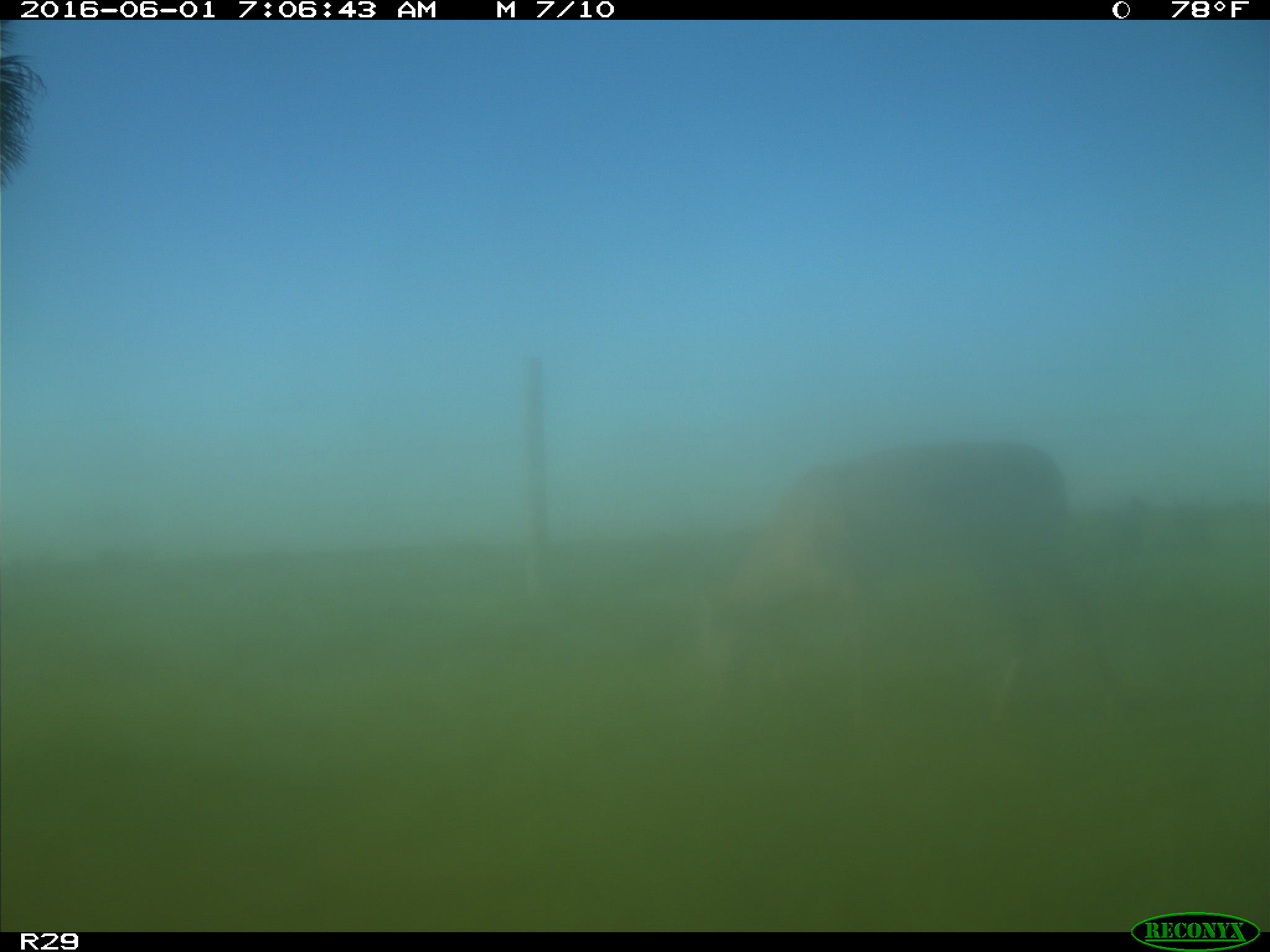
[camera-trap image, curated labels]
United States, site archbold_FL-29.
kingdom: Animalia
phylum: Chordata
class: Mammalia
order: Artiodactyla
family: Cervidae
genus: Odocoileus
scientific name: Odocoileus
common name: deer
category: unidentified deer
Unidentified deer (deer) (Odocoileus).